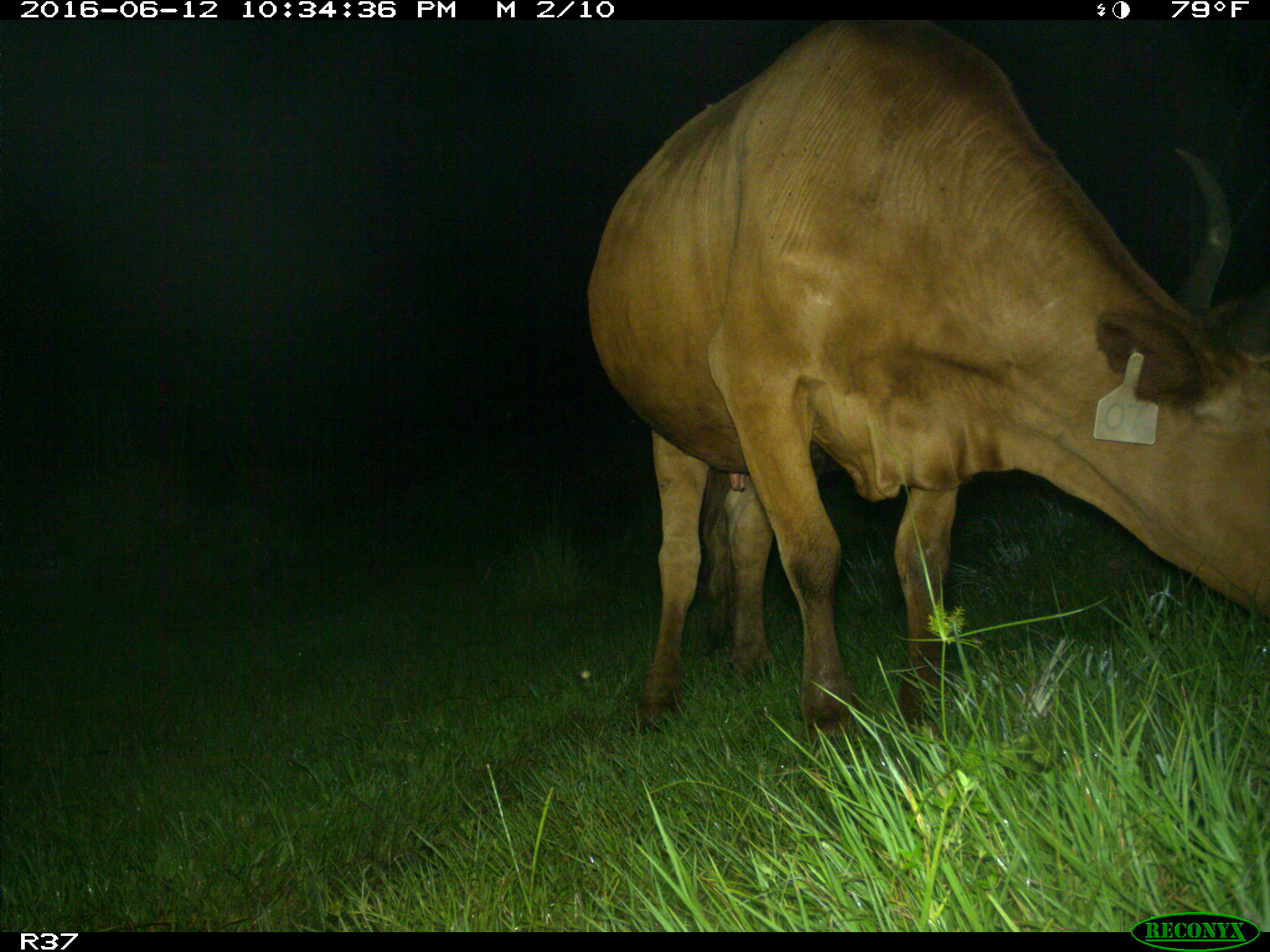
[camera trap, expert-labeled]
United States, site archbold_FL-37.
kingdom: Animalia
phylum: Chordata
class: Mammalia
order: Artiodactyla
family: Bovidae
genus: Bos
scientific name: Bos taurus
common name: domestic cow